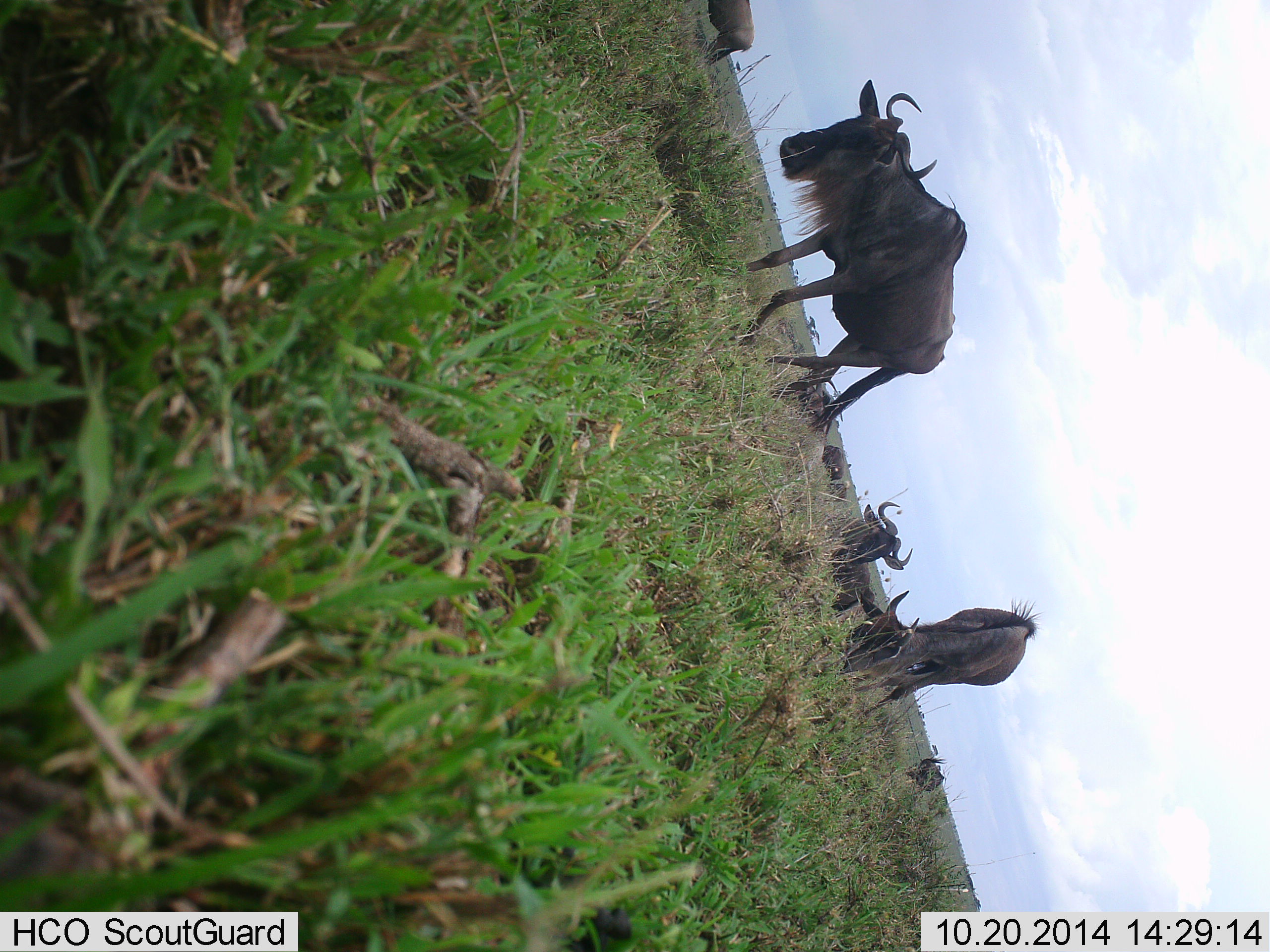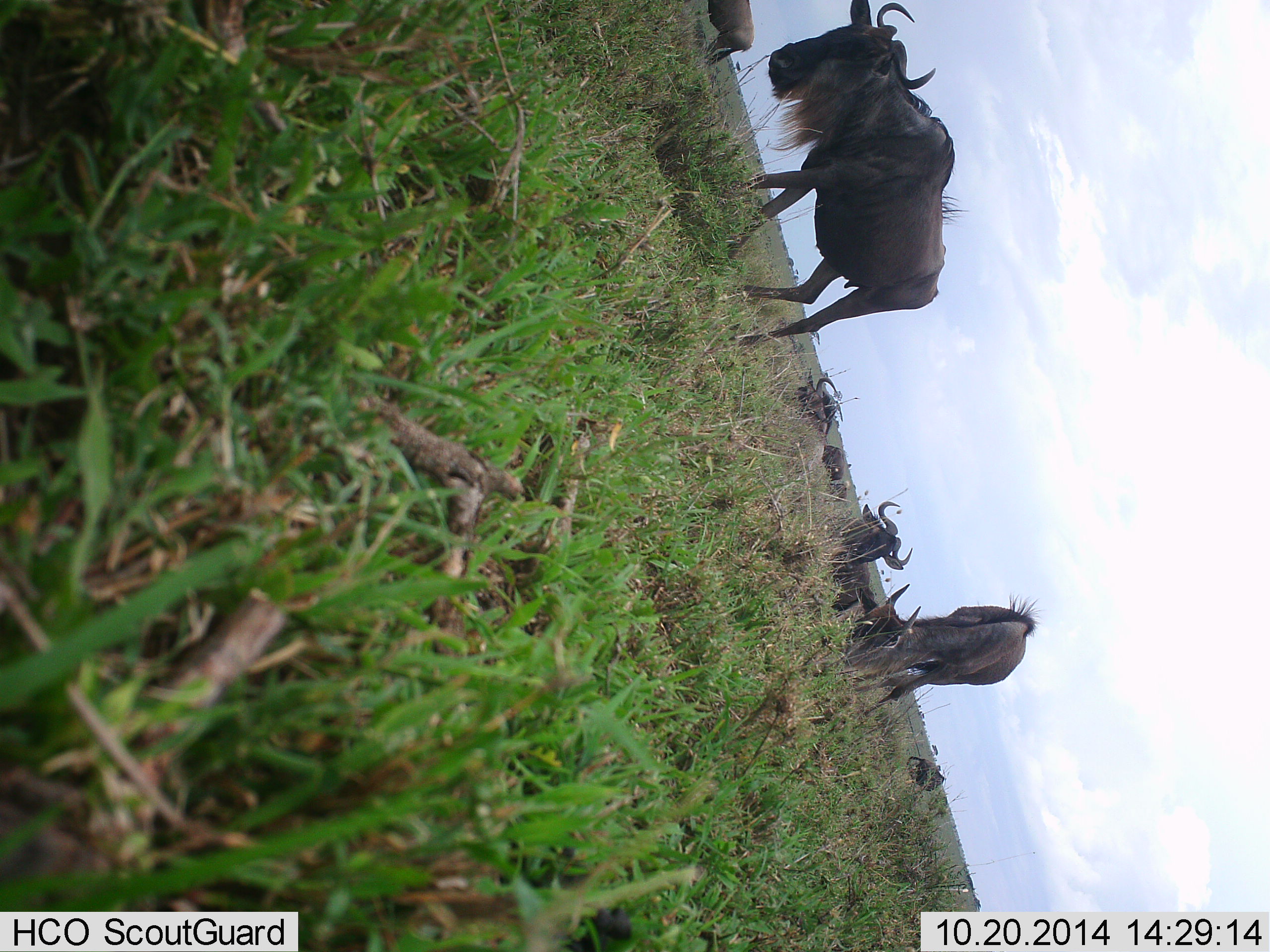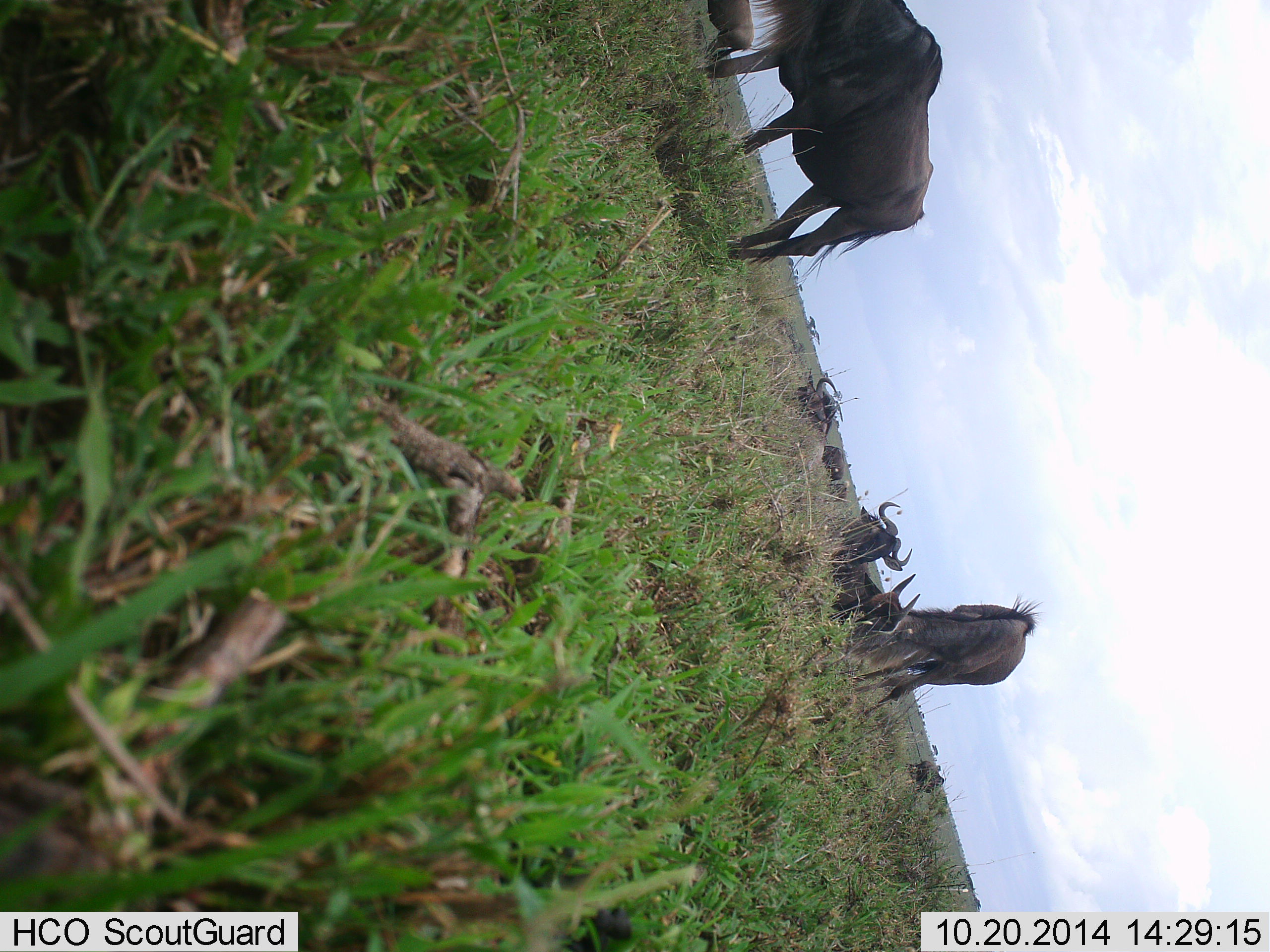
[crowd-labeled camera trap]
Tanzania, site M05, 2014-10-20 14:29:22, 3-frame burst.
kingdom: Animalia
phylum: Chordata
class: Mammalia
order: Artiodactyla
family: Bovidae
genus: Connochaetes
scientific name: Connochaetes taurinus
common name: blue wildebeest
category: wildebeest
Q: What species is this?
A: Wildebeest (blue wildebeest) (Connochaetes taurinus).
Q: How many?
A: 7.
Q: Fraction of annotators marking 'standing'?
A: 50%.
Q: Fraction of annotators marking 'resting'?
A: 60%.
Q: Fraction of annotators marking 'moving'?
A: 60%.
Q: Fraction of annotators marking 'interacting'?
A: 0%.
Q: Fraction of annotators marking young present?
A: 10%.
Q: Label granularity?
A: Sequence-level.